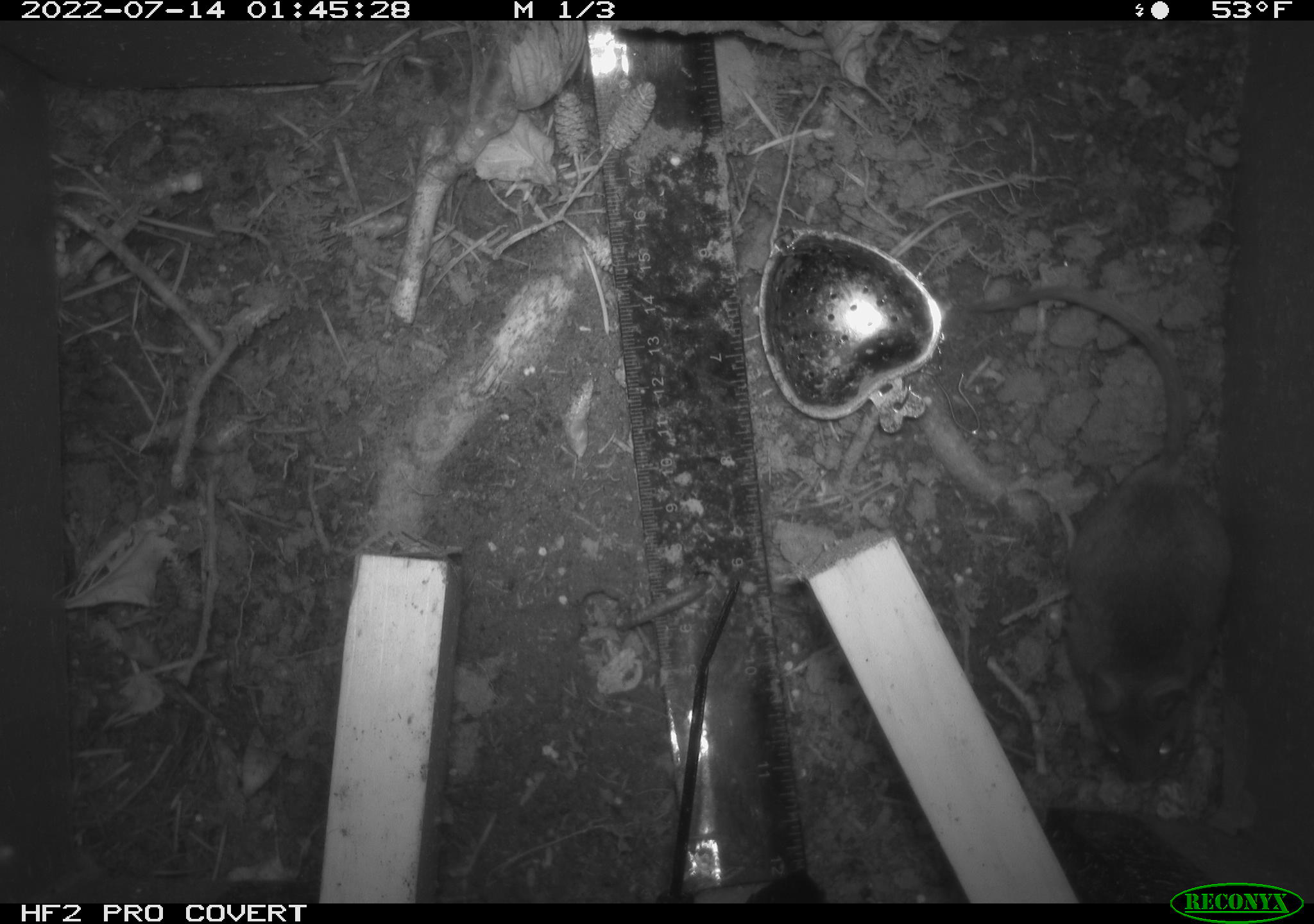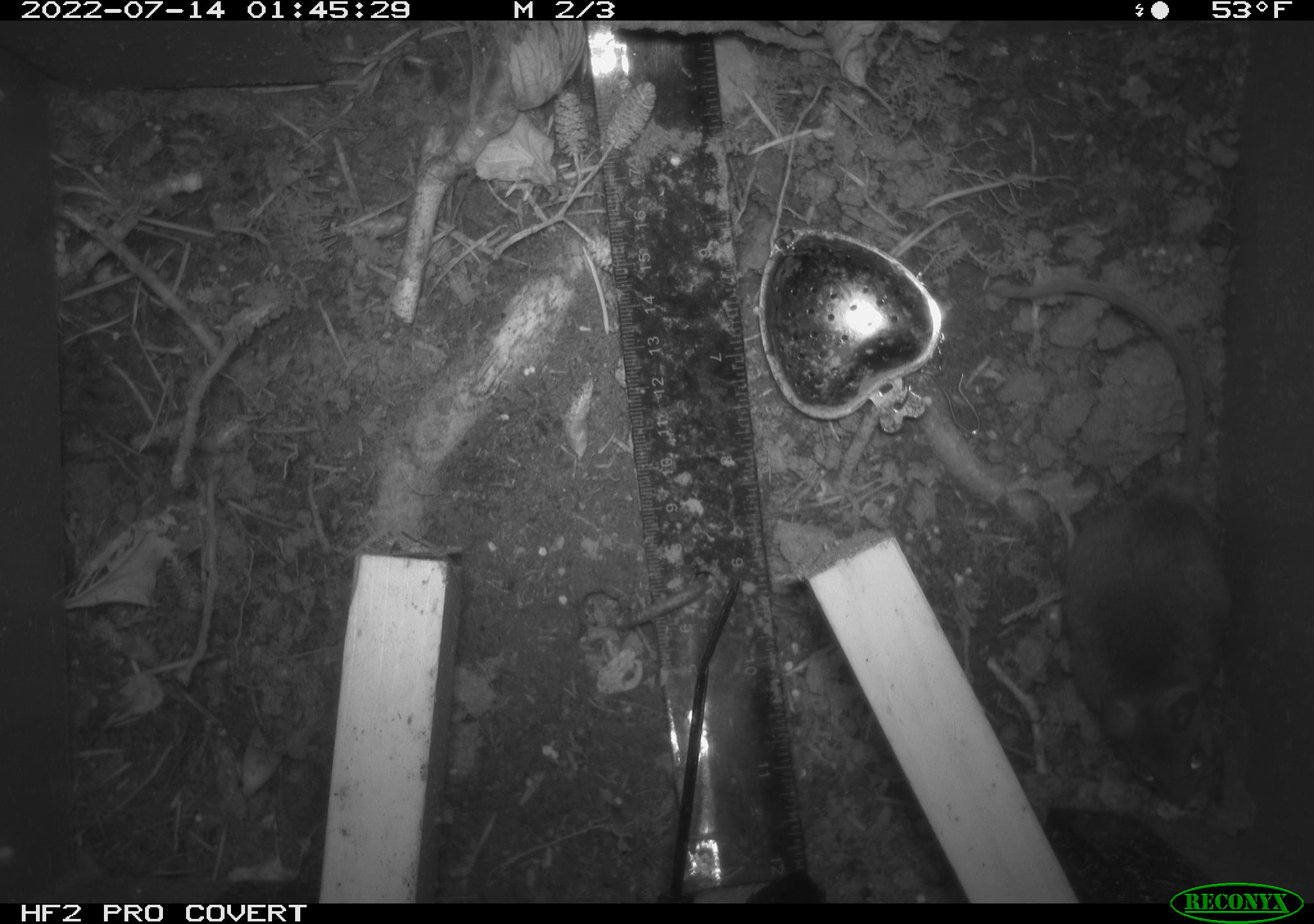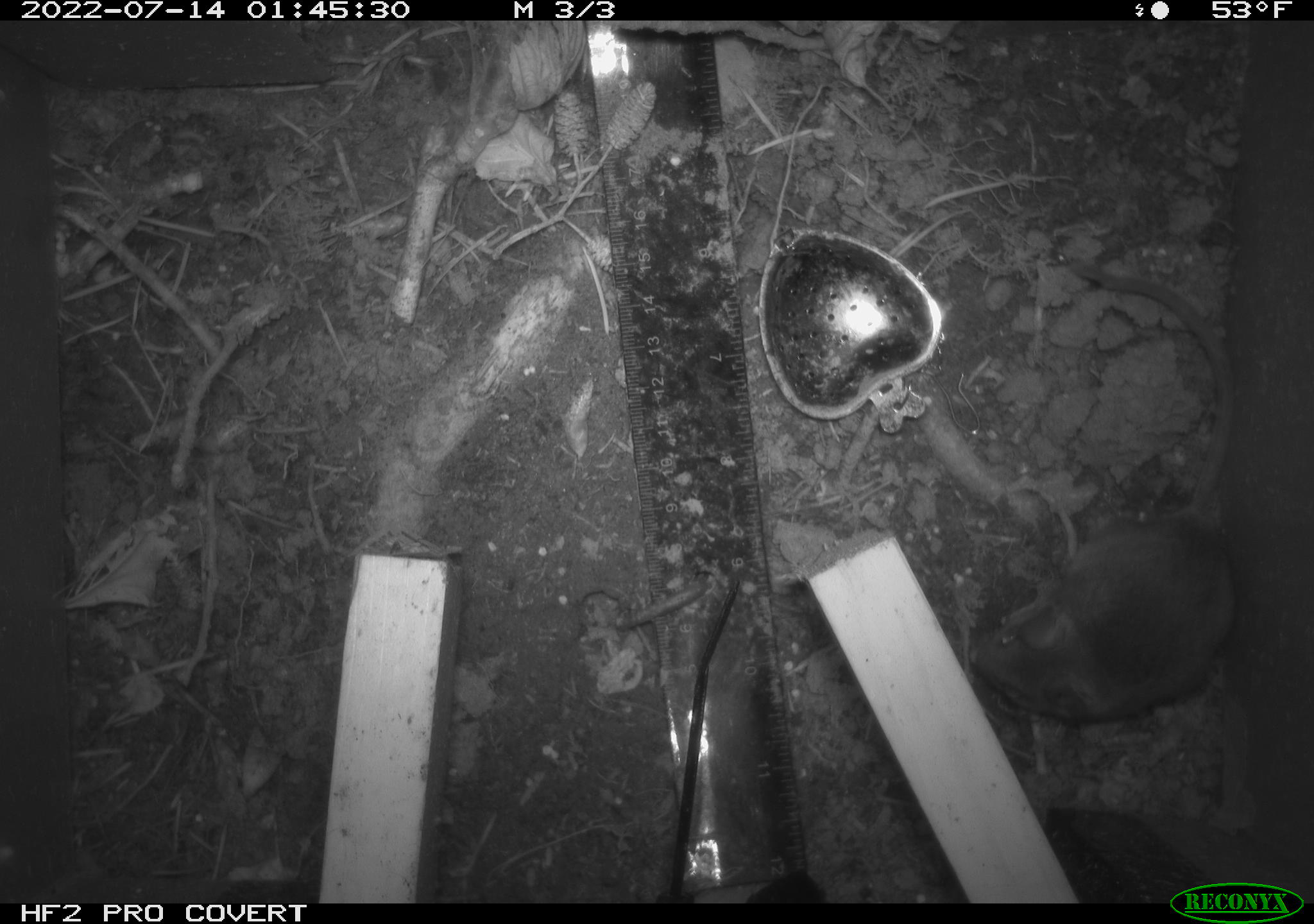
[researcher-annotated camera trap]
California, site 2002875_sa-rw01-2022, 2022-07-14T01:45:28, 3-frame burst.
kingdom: Animalia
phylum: Chordata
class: Mammalia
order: Rodentia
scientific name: Rodentia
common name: mouse species